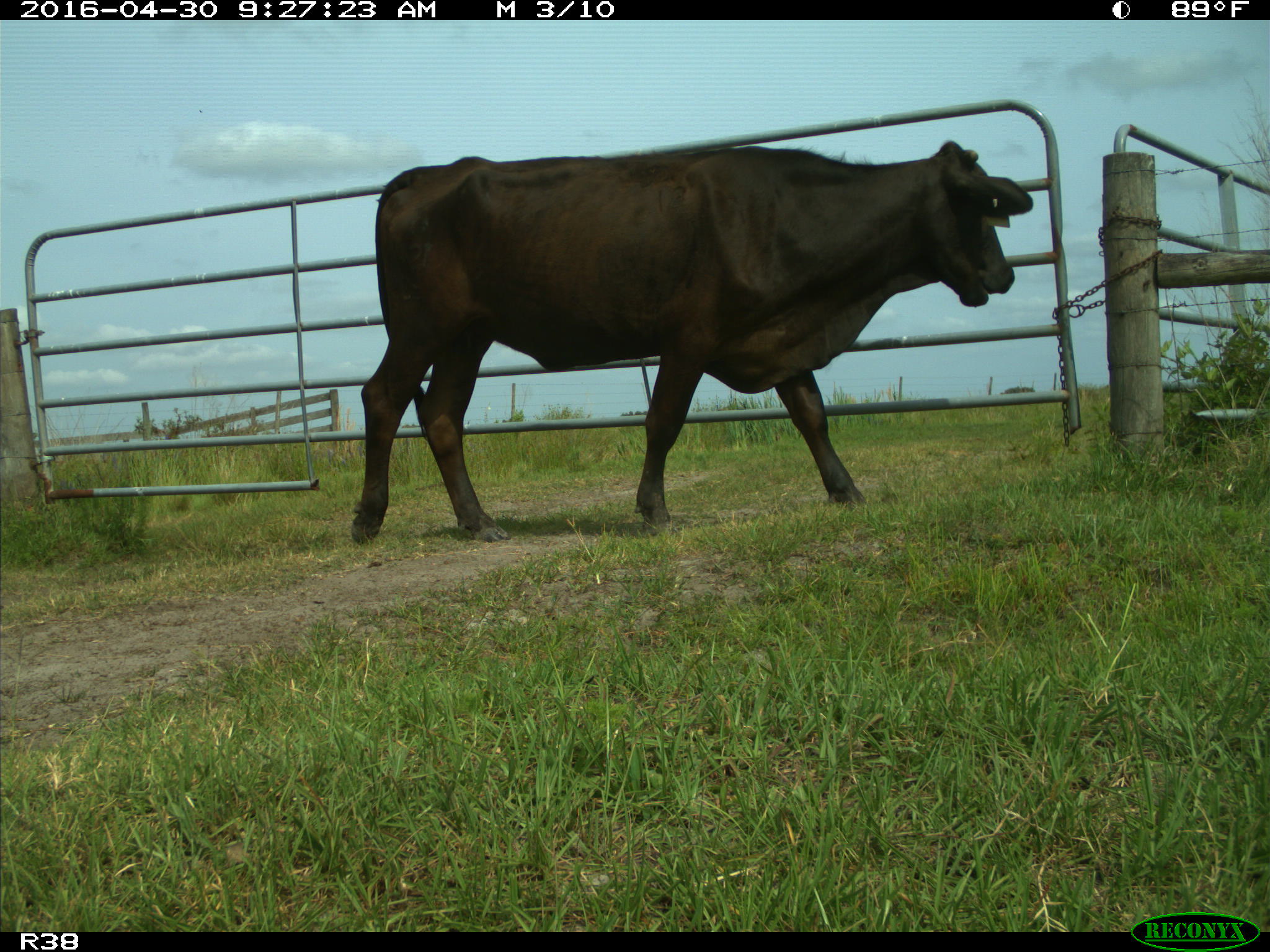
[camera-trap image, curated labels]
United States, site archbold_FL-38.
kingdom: Animalia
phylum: Chordata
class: Mammalia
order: Artiodactyla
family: Bovidae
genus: Bos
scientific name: Bos taurus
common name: domestic cow